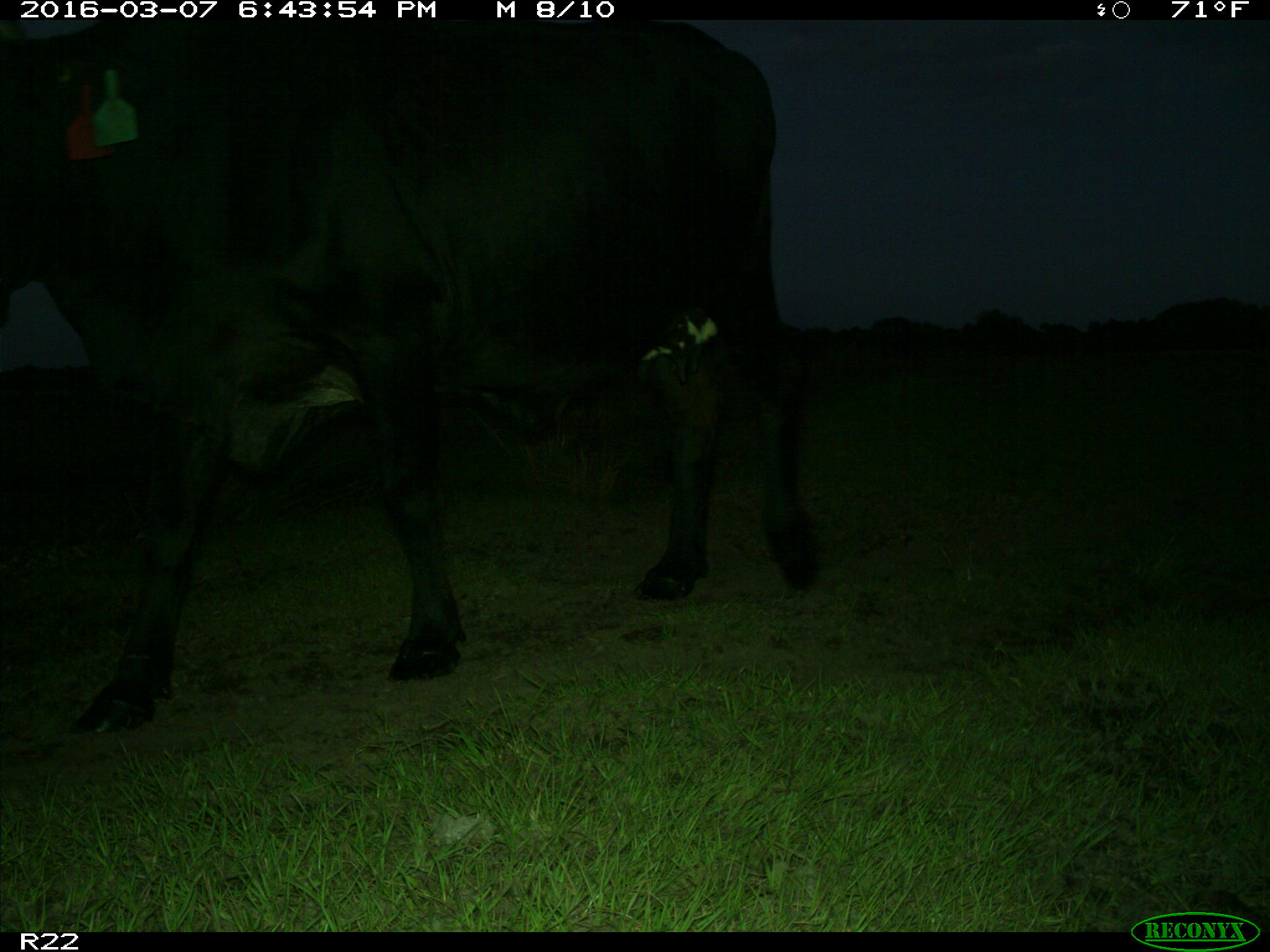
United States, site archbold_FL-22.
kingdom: Animalia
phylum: Chordata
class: Mammalia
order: Artiodactyla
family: Bovidae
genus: Bos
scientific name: Bos taurus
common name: domestic cow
Bos taurus (domestic cow).